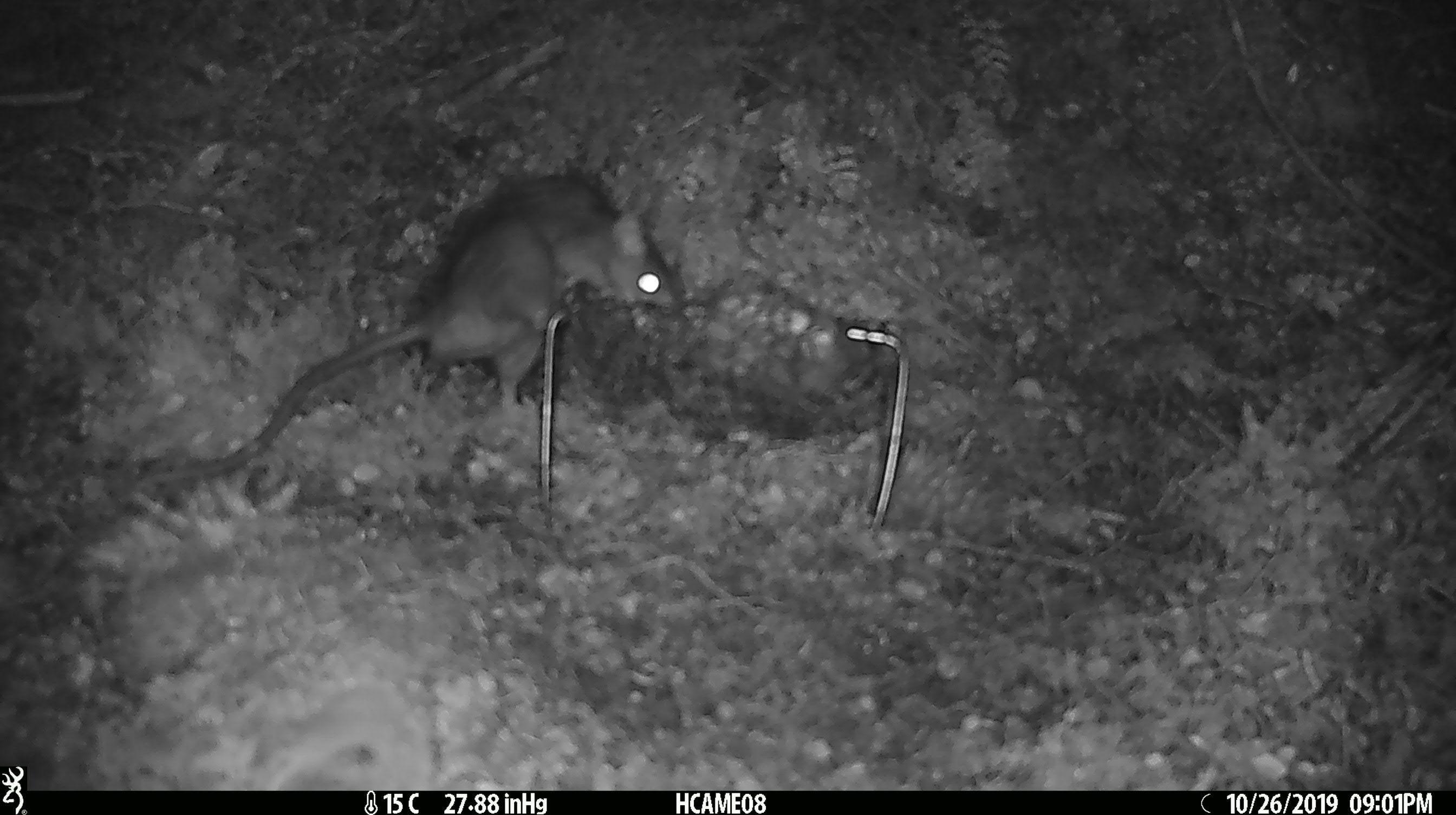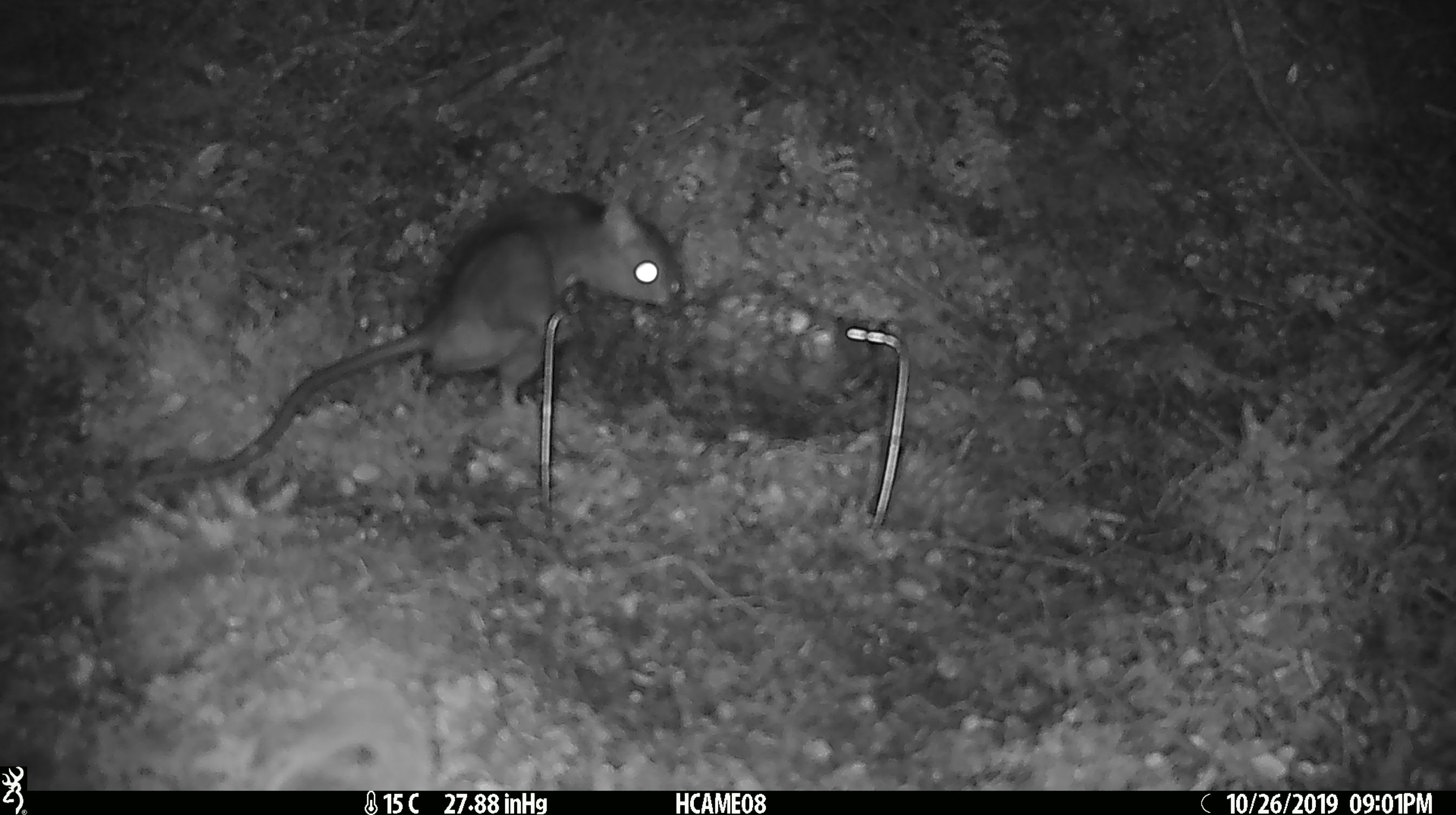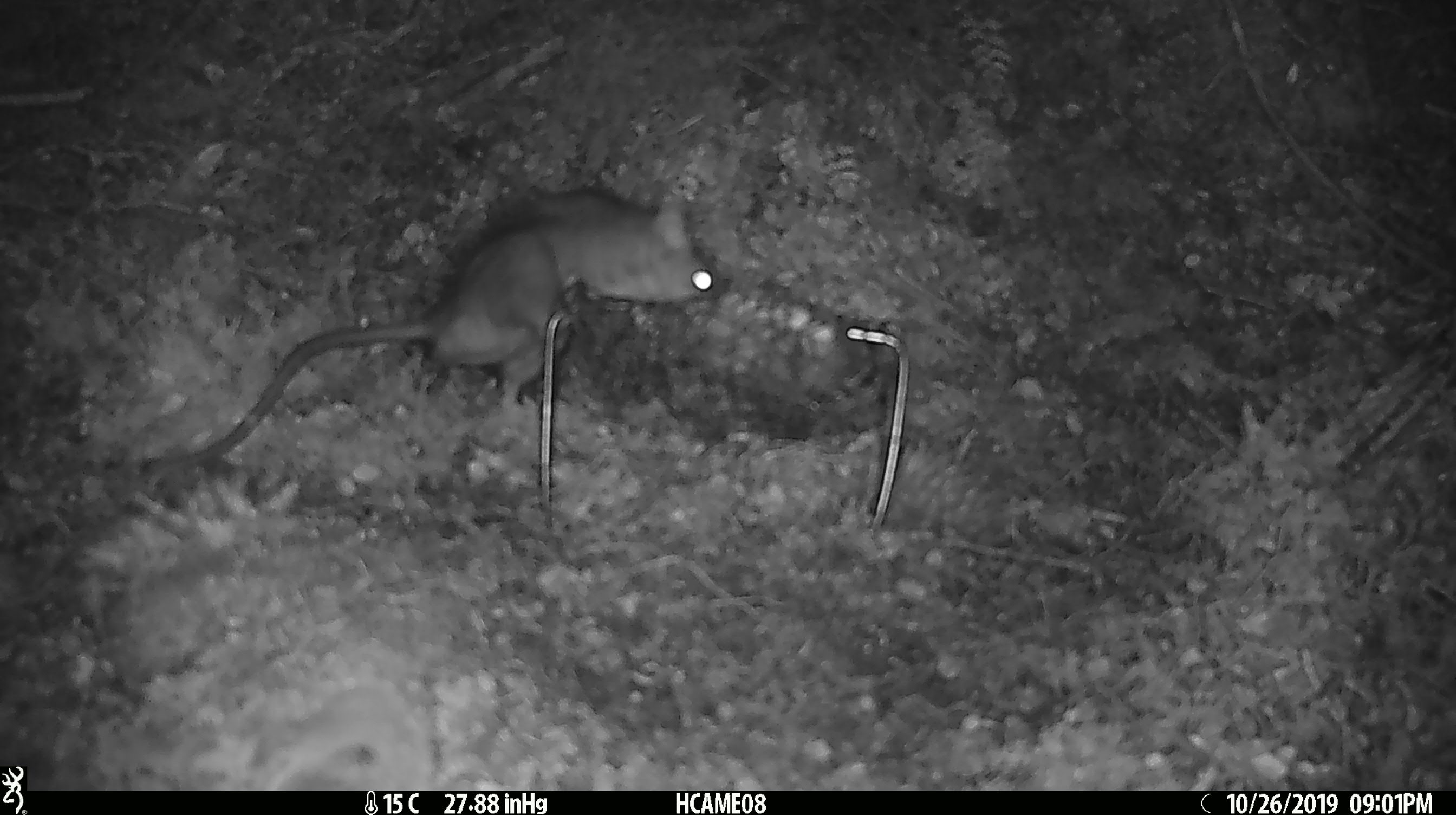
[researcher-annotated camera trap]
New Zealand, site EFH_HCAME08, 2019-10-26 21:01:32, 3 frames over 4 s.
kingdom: Animalia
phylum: Chordata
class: Mammalia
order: Rodentia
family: Muridae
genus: Rattus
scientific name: Rattus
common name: rat